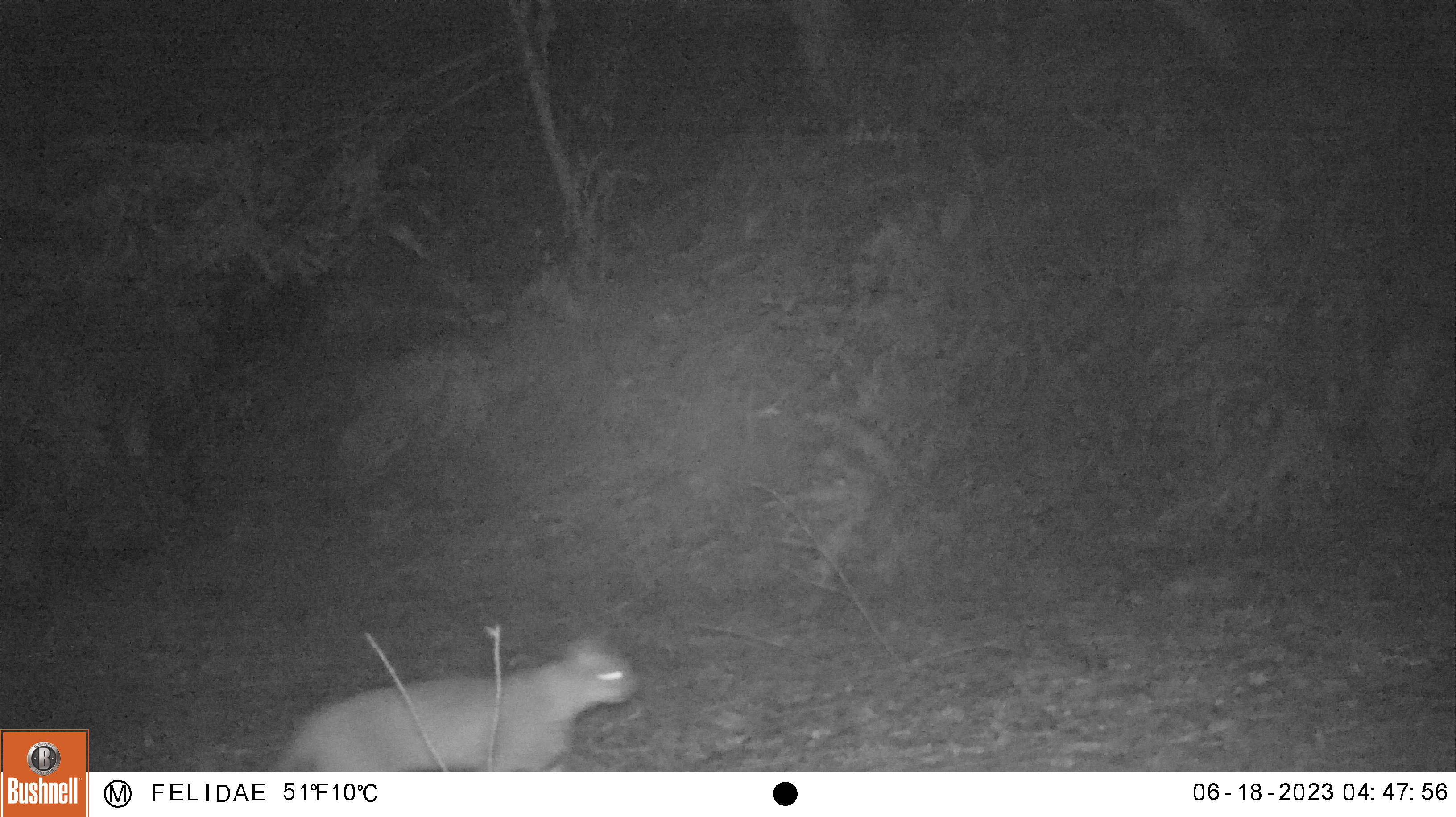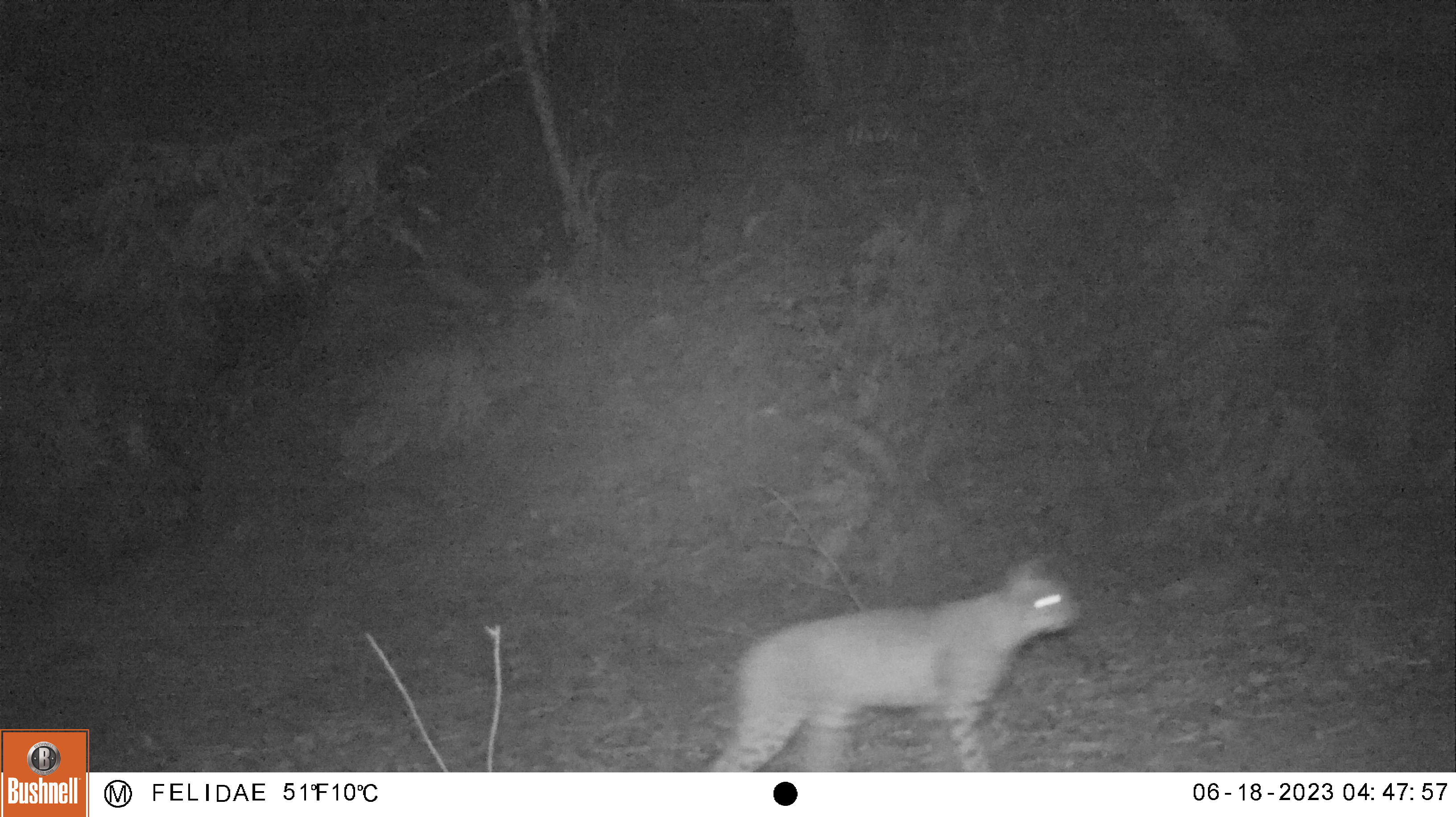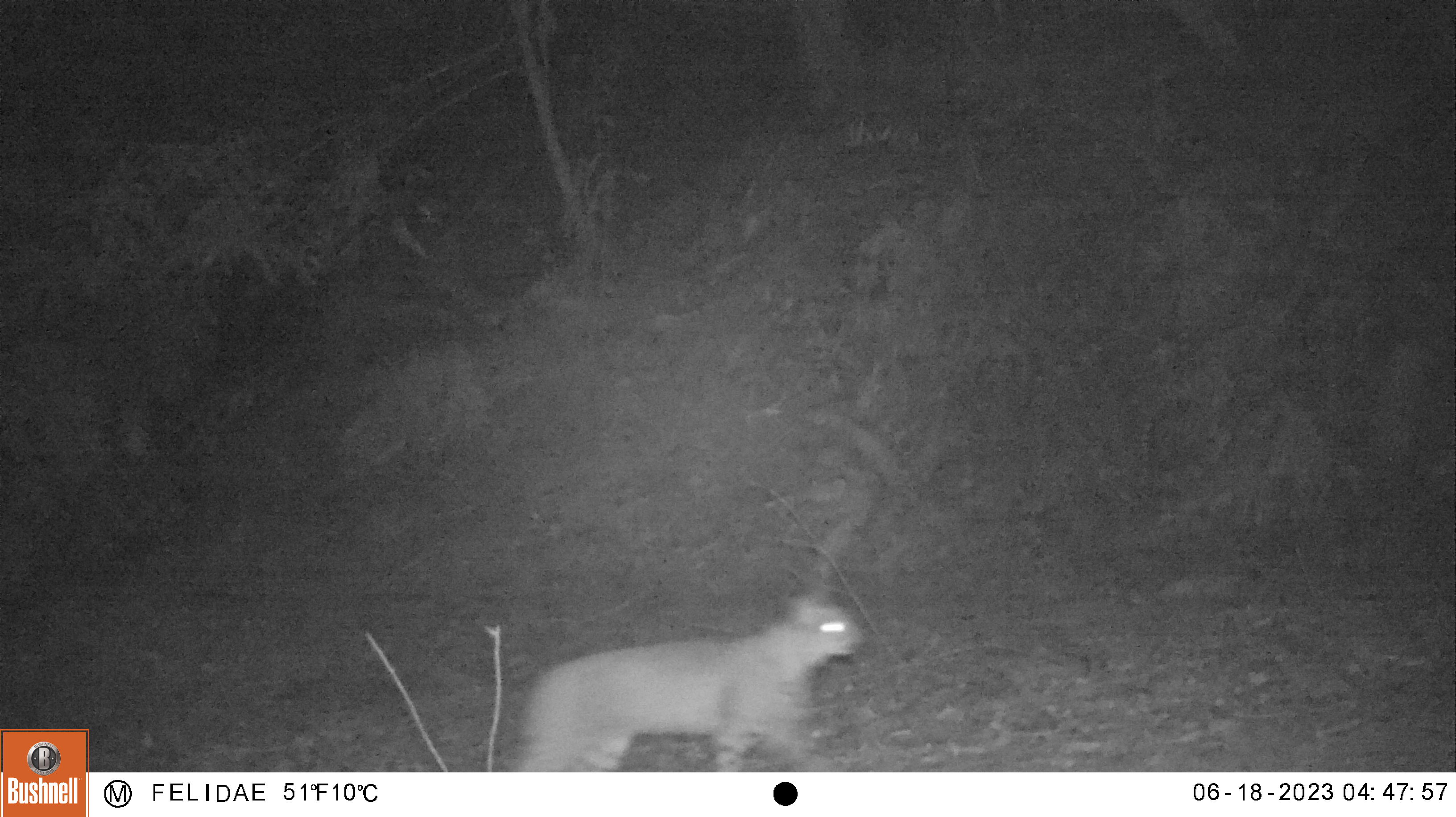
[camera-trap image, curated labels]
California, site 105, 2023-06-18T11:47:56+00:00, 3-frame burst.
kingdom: Animalia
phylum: Chordata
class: Mammalia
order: Carnivora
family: Felidae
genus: Lynx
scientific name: Lynx rufus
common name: bobcat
Bobcat (Lynx rufus).